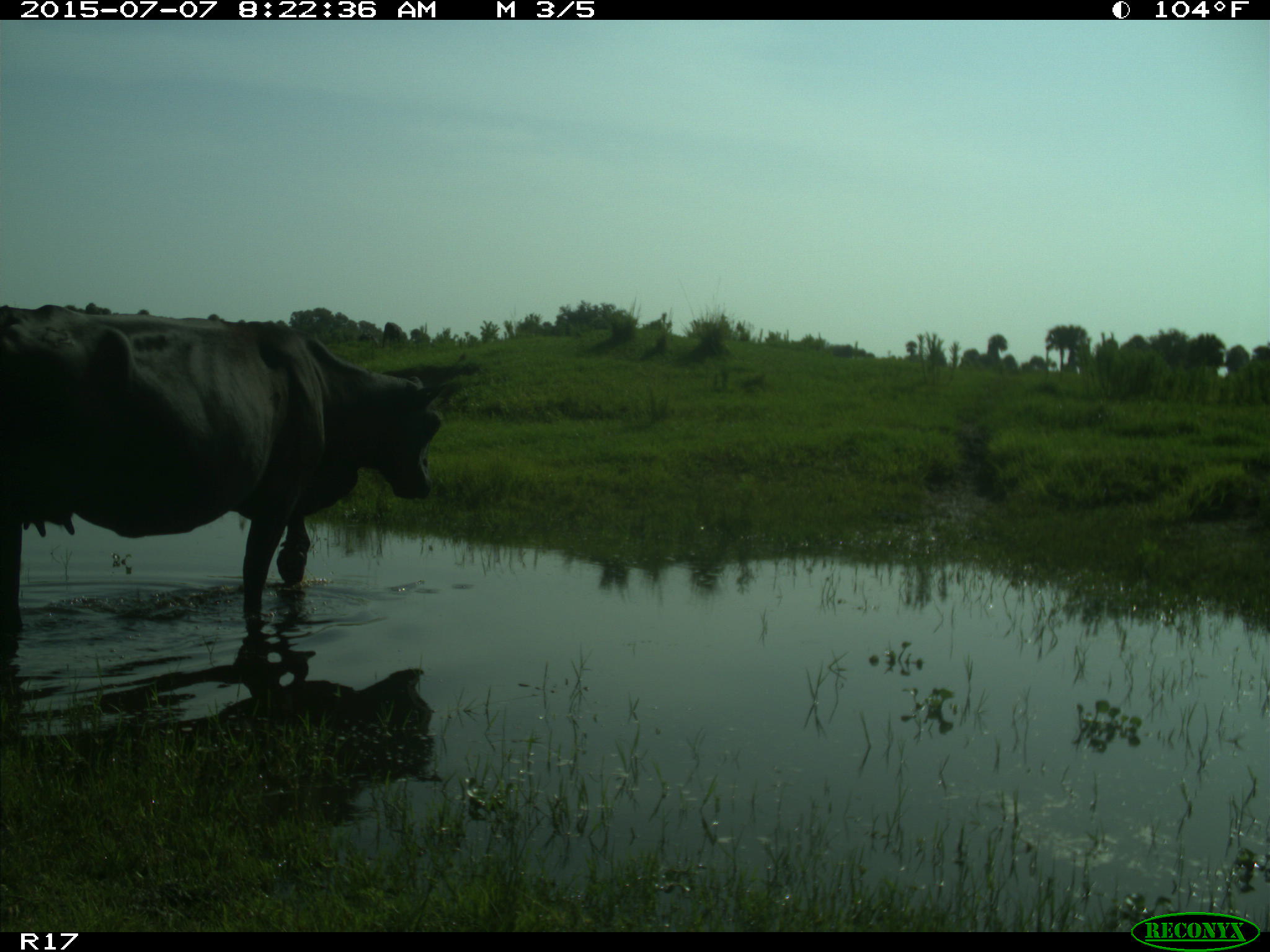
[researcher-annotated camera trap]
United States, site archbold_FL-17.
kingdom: Animalia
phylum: Chordata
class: Mammalia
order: Artiodactyla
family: Bovidae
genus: Bos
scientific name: Bos taurus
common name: domestic cow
Bos taurus (domestic cow).